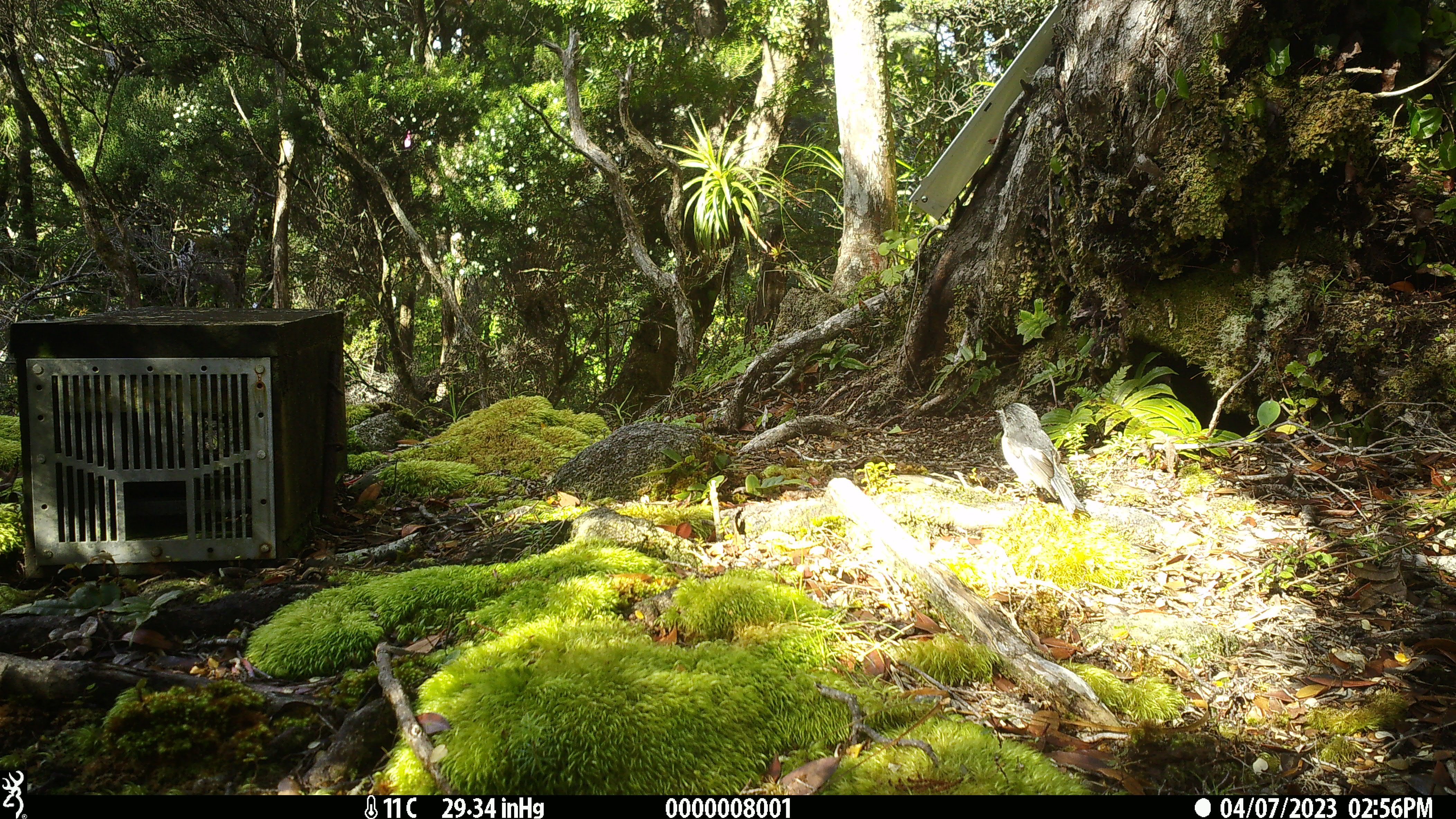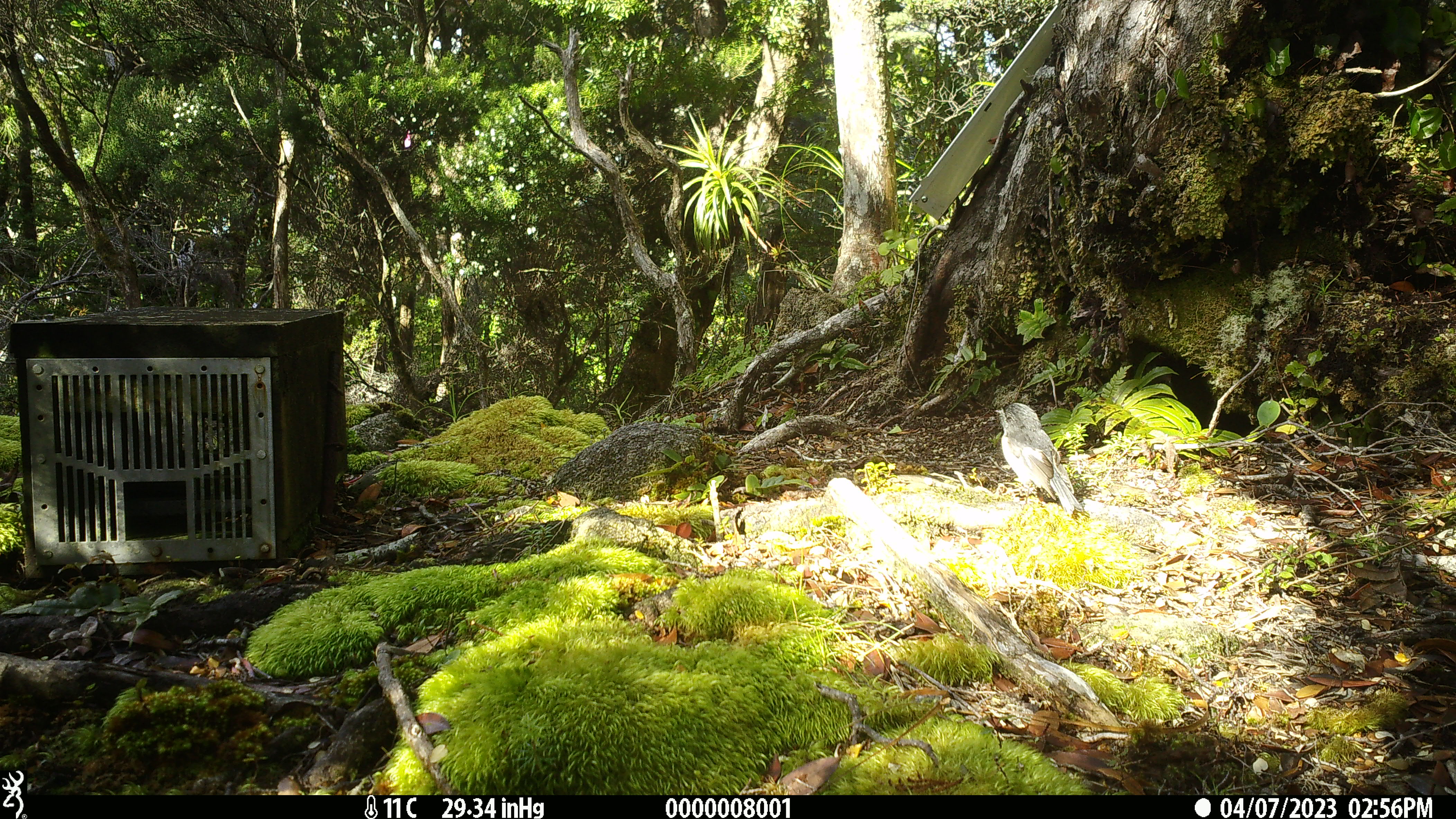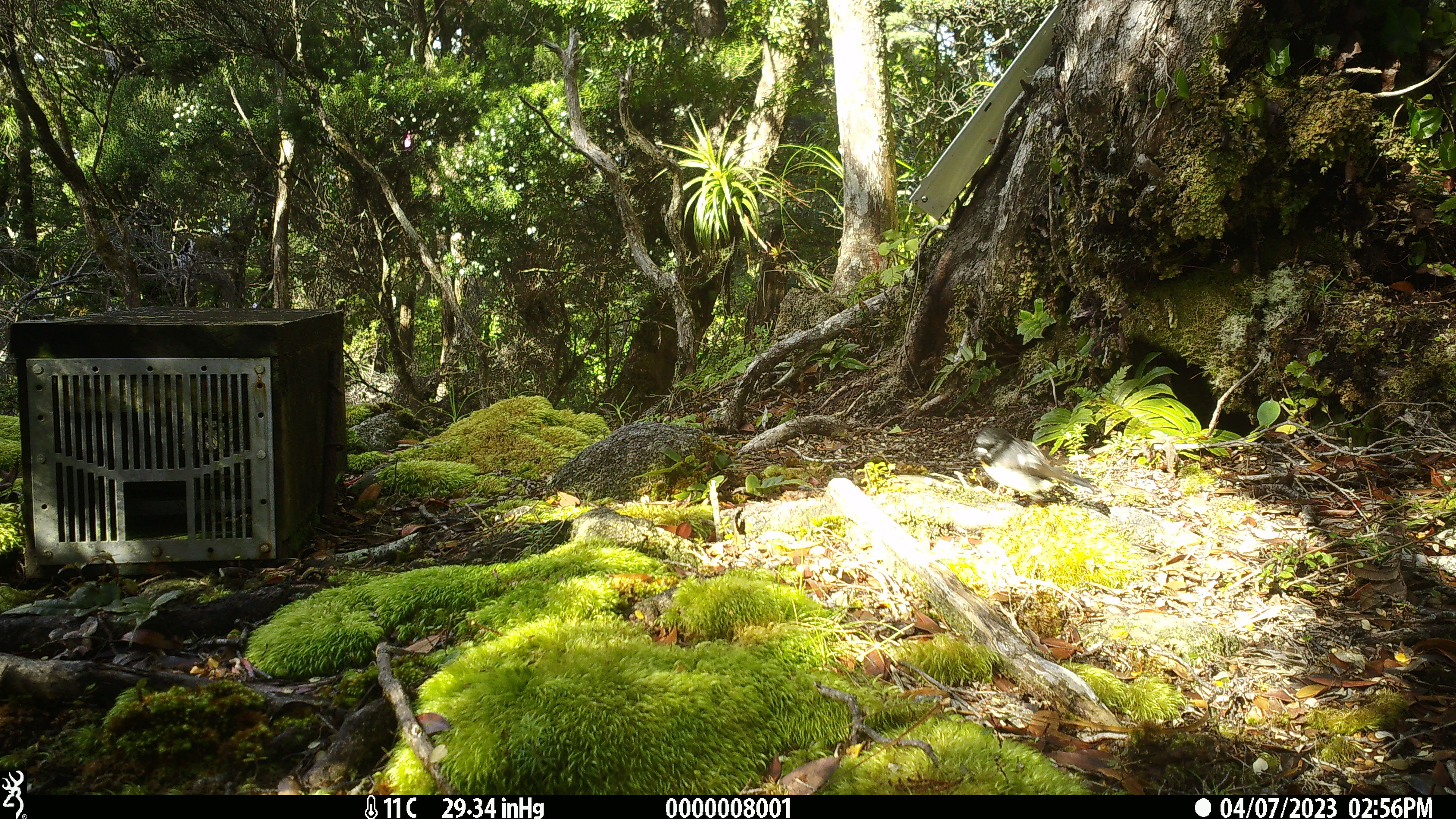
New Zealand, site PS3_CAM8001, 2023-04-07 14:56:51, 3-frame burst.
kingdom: Animalia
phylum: Chordata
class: Aves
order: Passeriformes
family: Petroicidae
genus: Petroica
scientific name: Petroica macrocephala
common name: tomtit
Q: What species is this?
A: Tomtit (Petroica macrocephala).